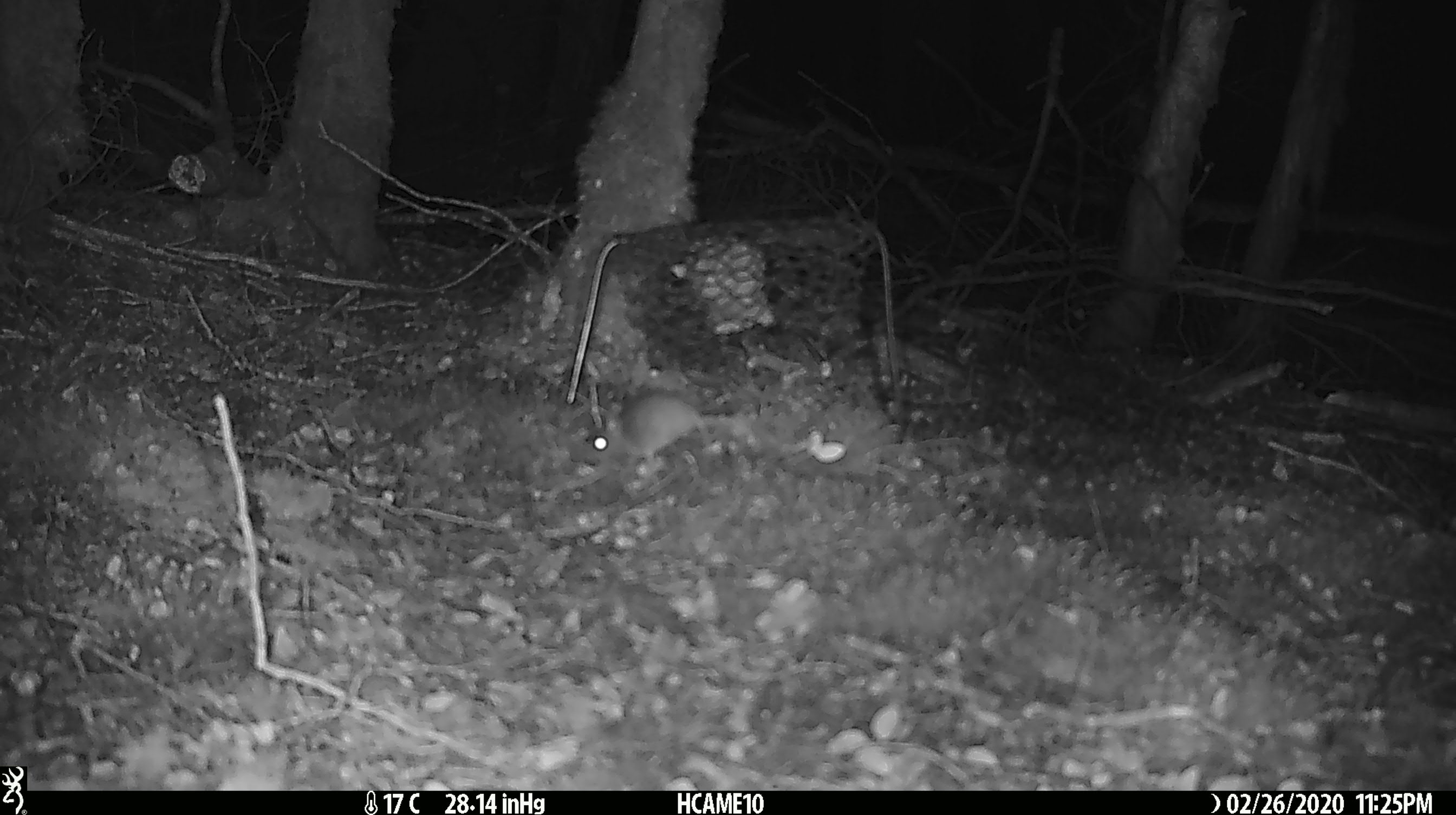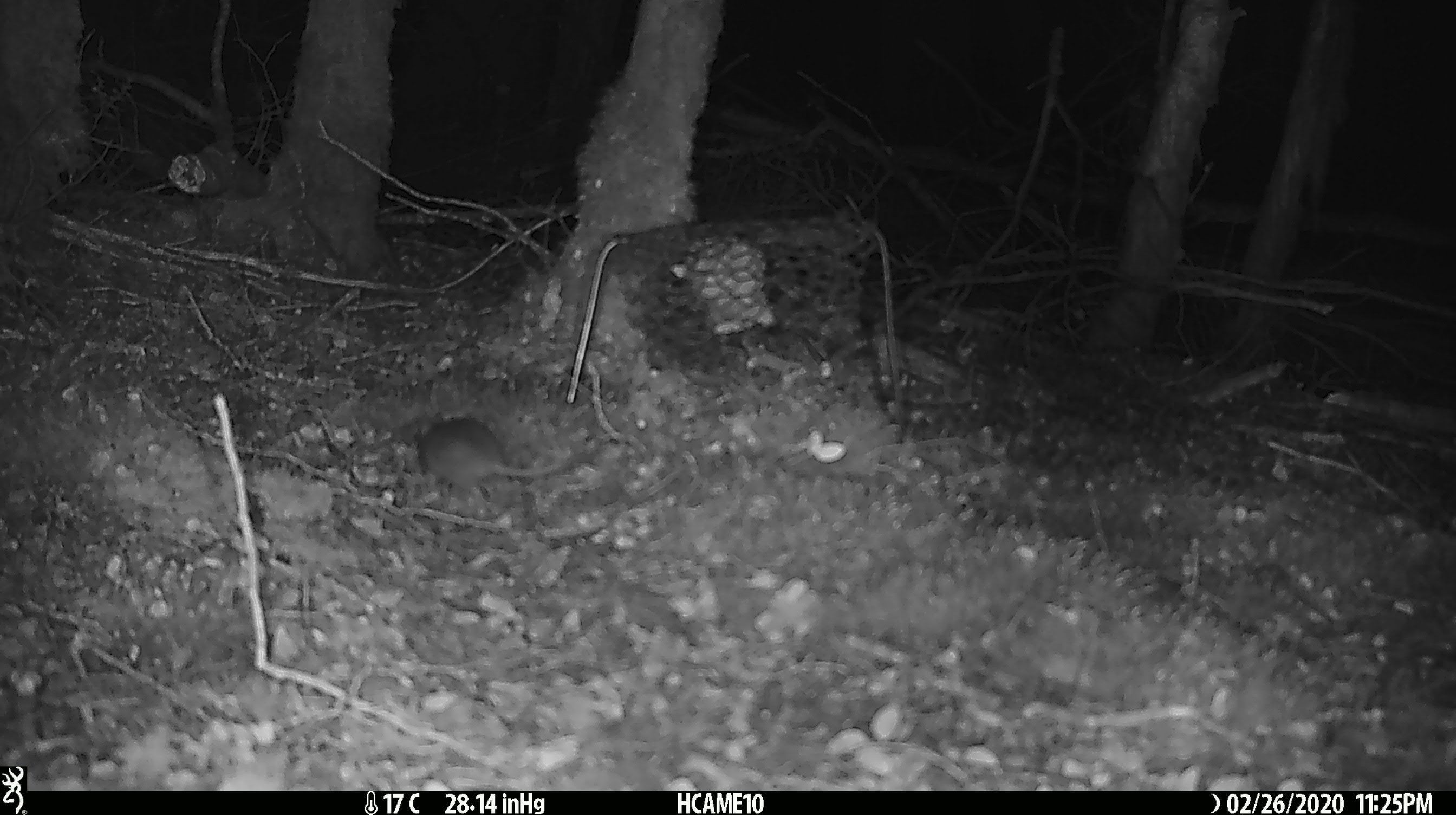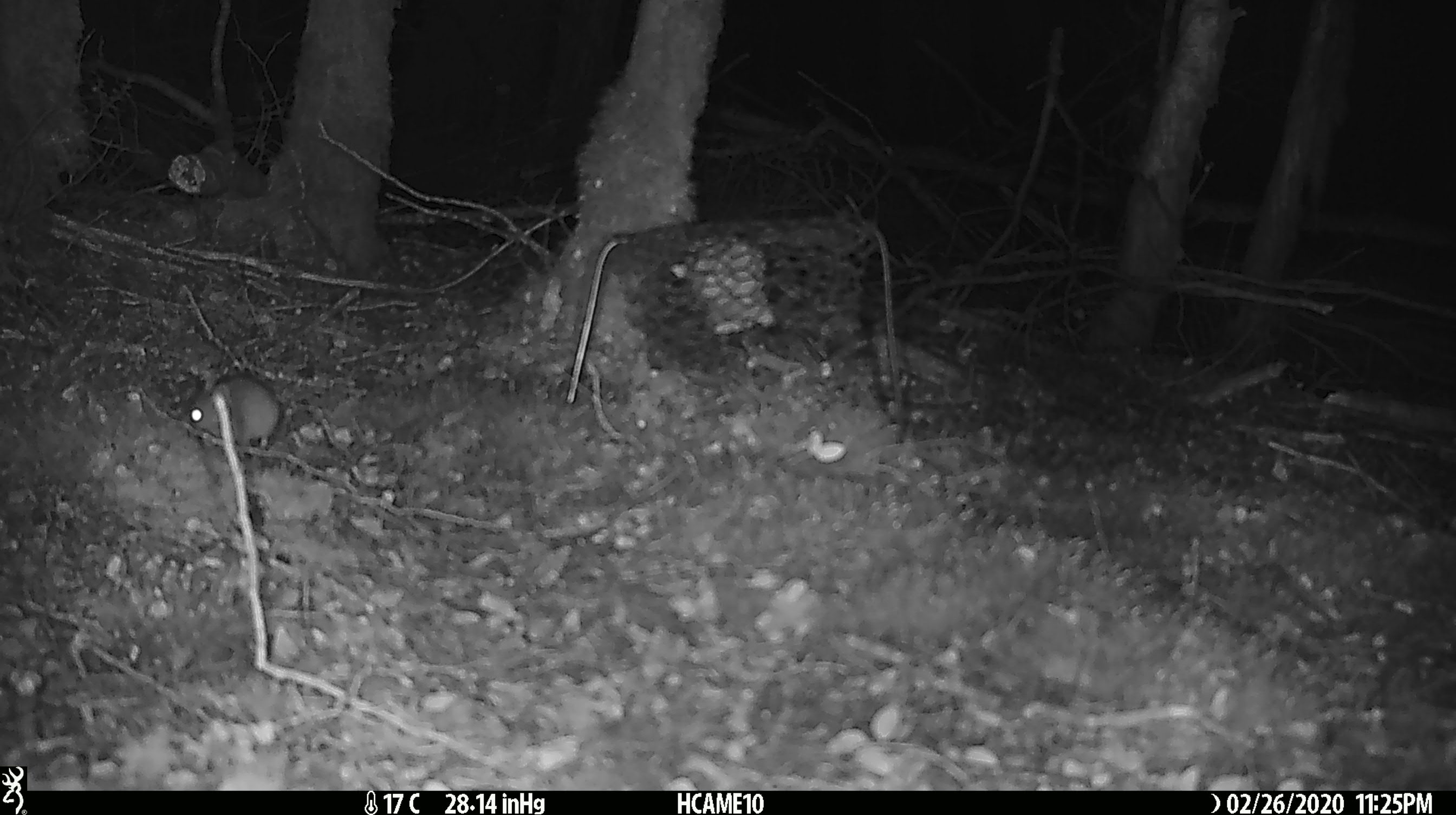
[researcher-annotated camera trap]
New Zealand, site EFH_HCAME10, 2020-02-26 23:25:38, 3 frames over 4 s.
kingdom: Animalia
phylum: Chordata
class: Mammalia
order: Rodentia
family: Muridae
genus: Mus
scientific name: Mus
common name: mouse